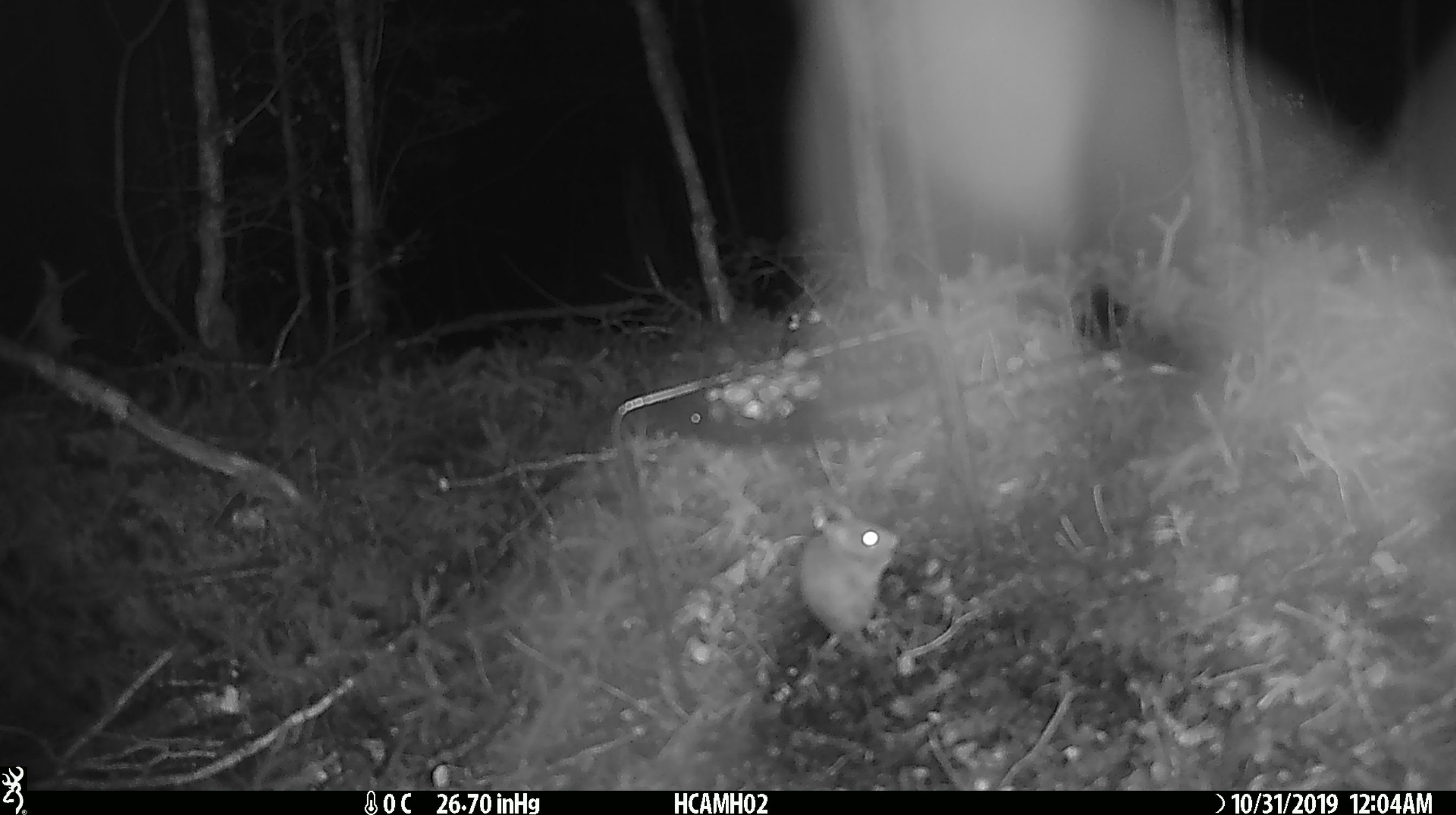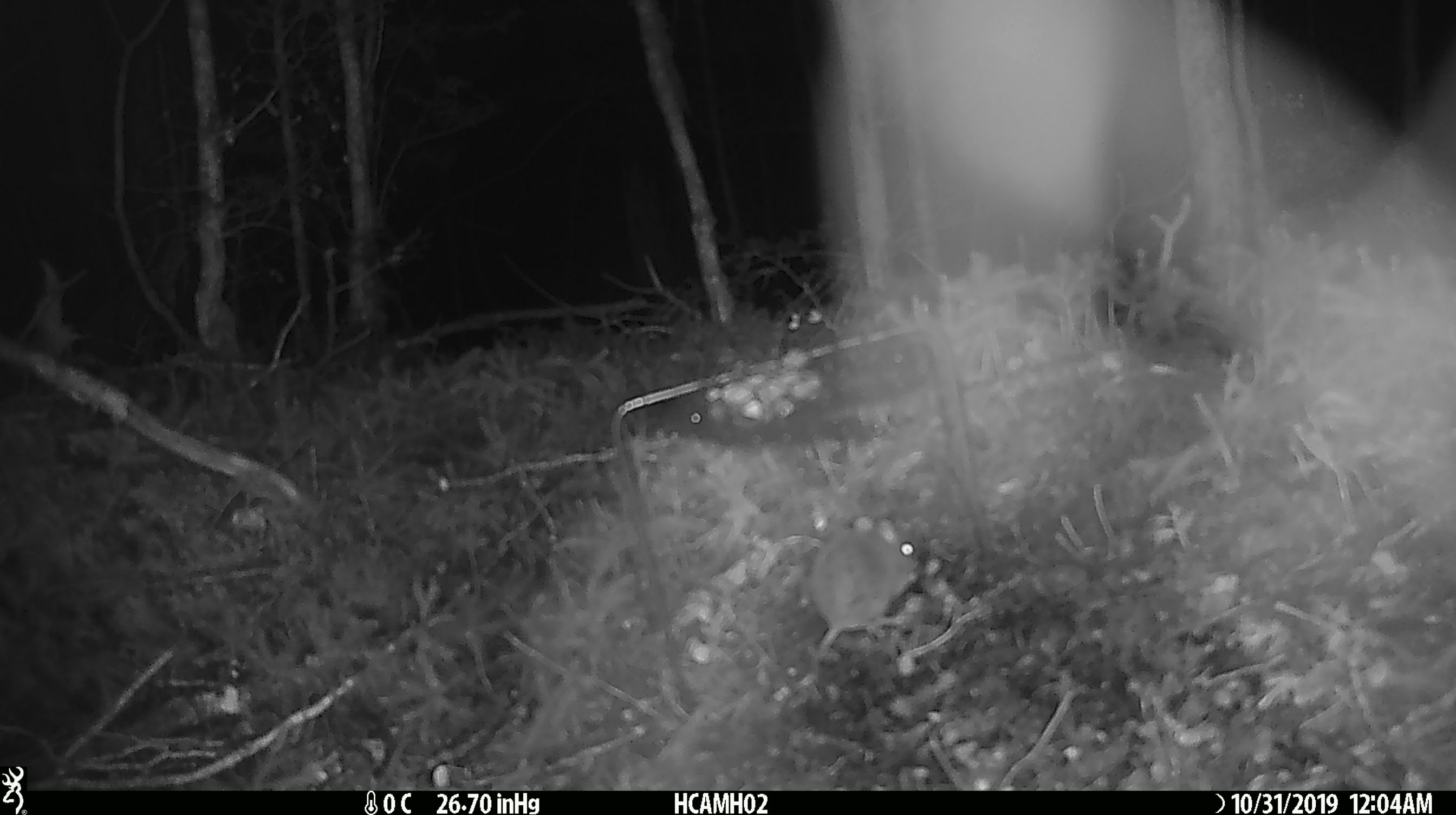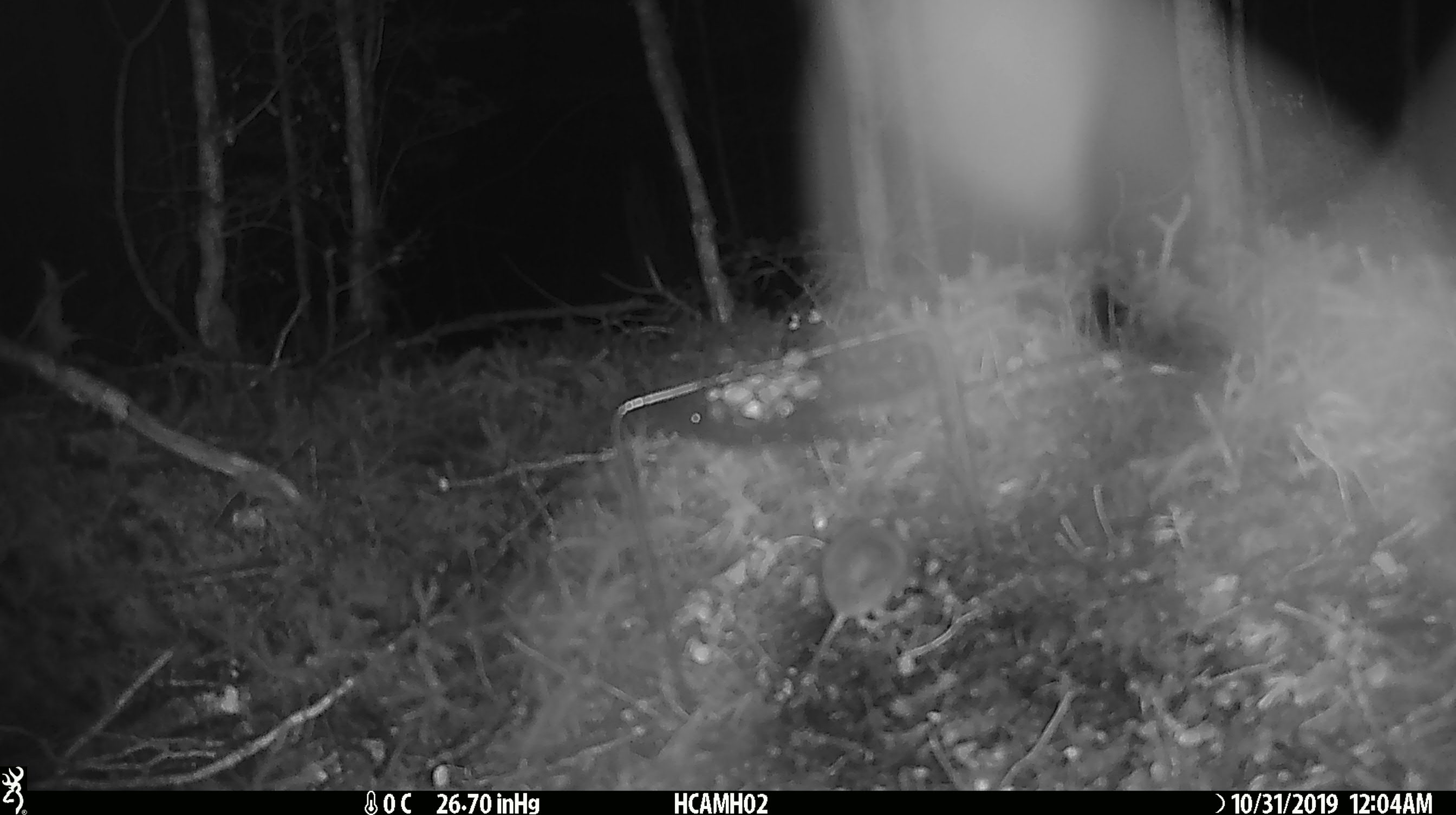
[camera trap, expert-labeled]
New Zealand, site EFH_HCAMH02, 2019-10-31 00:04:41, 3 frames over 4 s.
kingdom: Animalia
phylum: Chordata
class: Mammalia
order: Rodentia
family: Muridae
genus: Mus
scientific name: Mus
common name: mouse